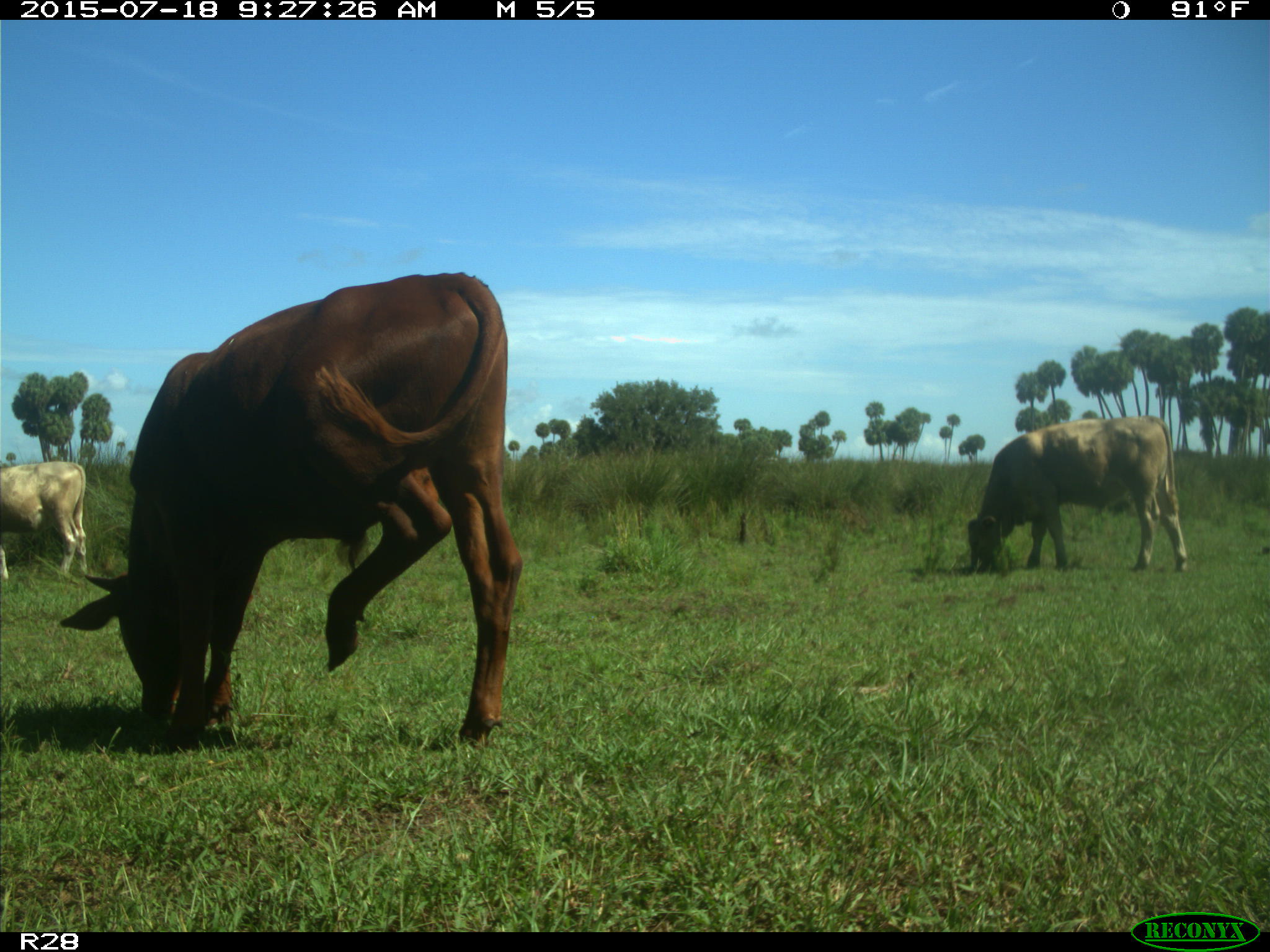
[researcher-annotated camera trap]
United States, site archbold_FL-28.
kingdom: Animalia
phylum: Chordata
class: Mammalia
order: Artiodactyla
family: Bovidae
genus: Bos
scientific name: Bos taurus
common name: domestic cow